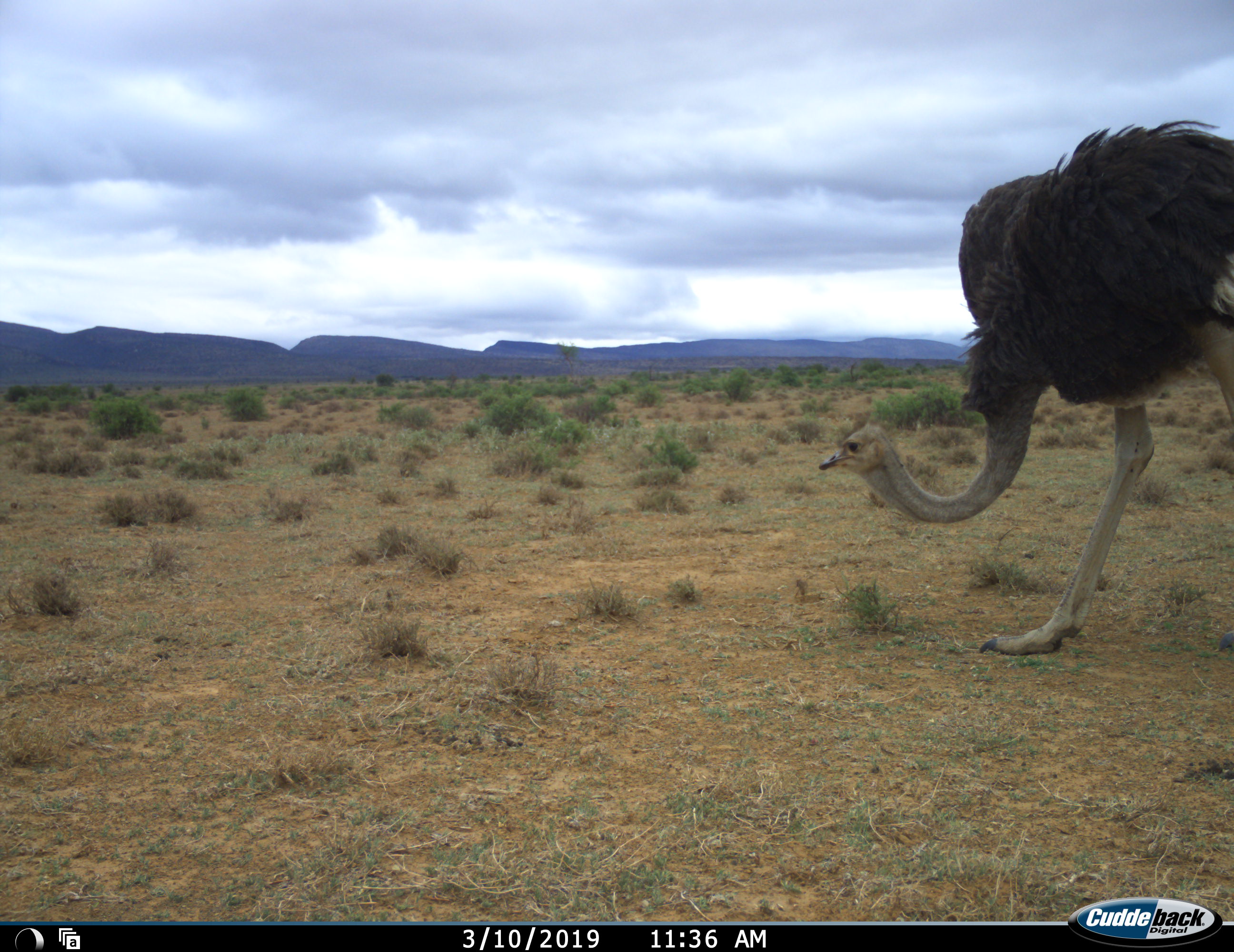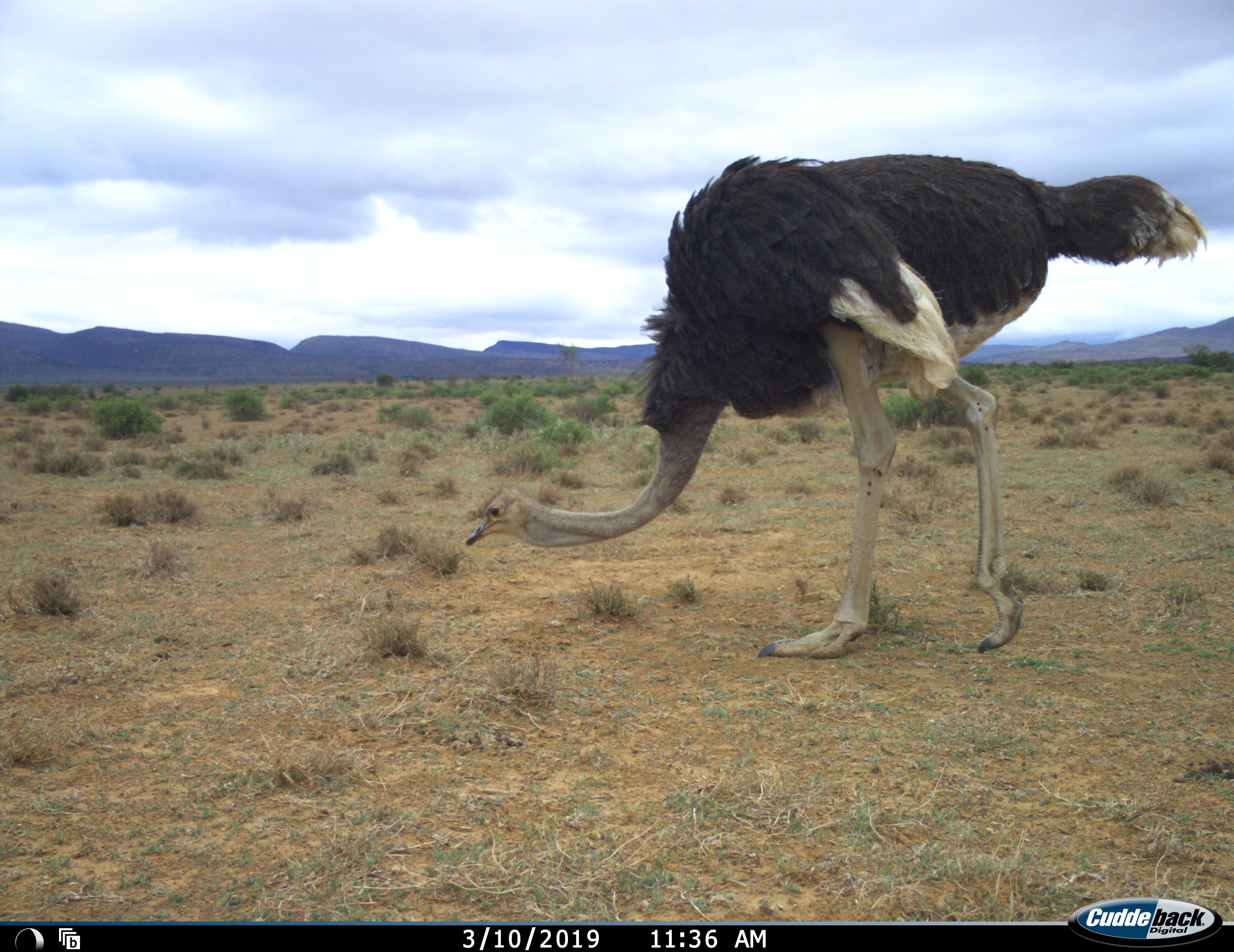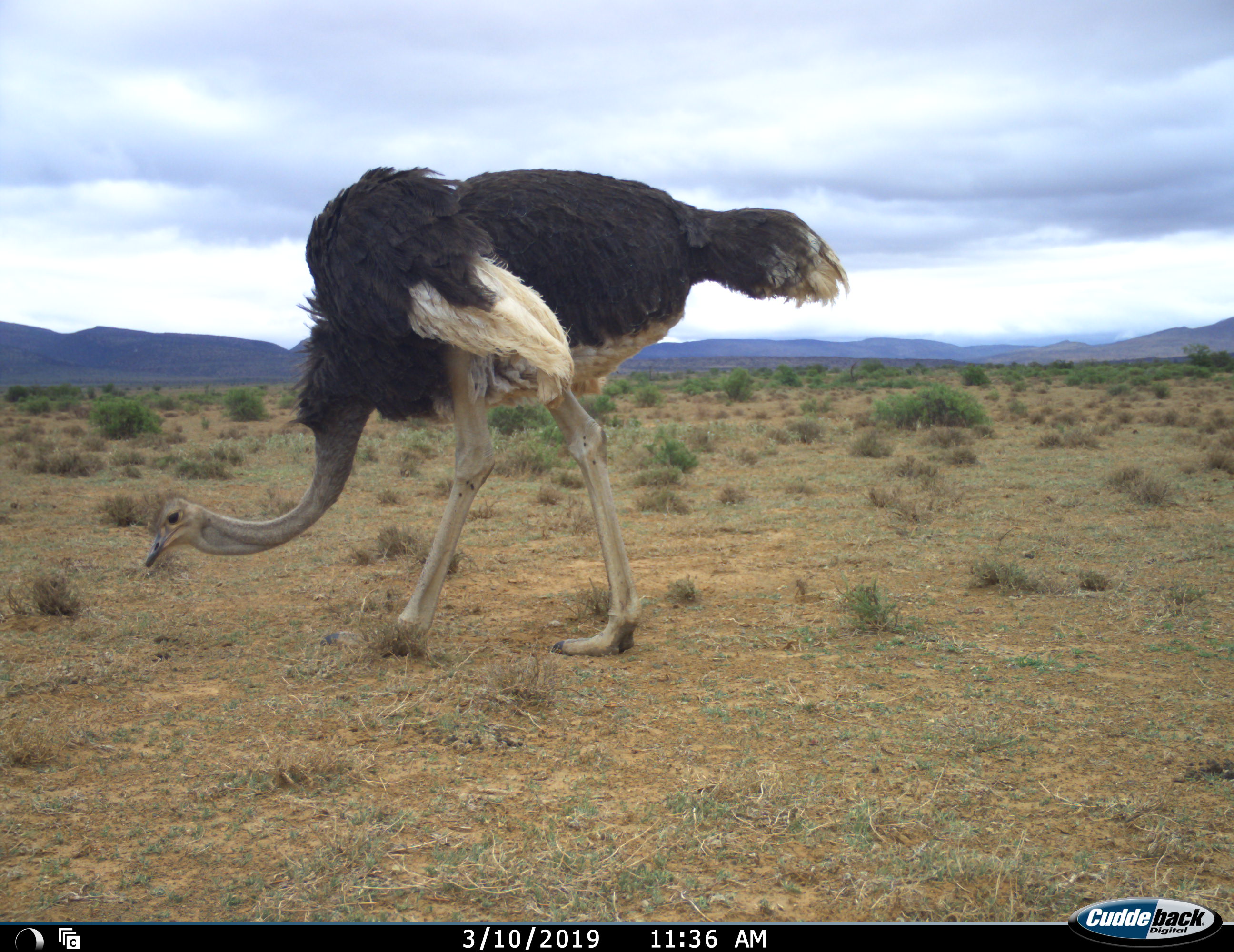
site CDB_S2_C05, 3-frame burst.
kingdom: Animalia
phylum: Chordata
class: Aves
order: Struthioniformes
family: Struthionidae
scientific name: Struthionidae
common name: ostrich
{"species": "ostrich (Struthionidae)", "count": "1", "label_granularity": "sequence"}